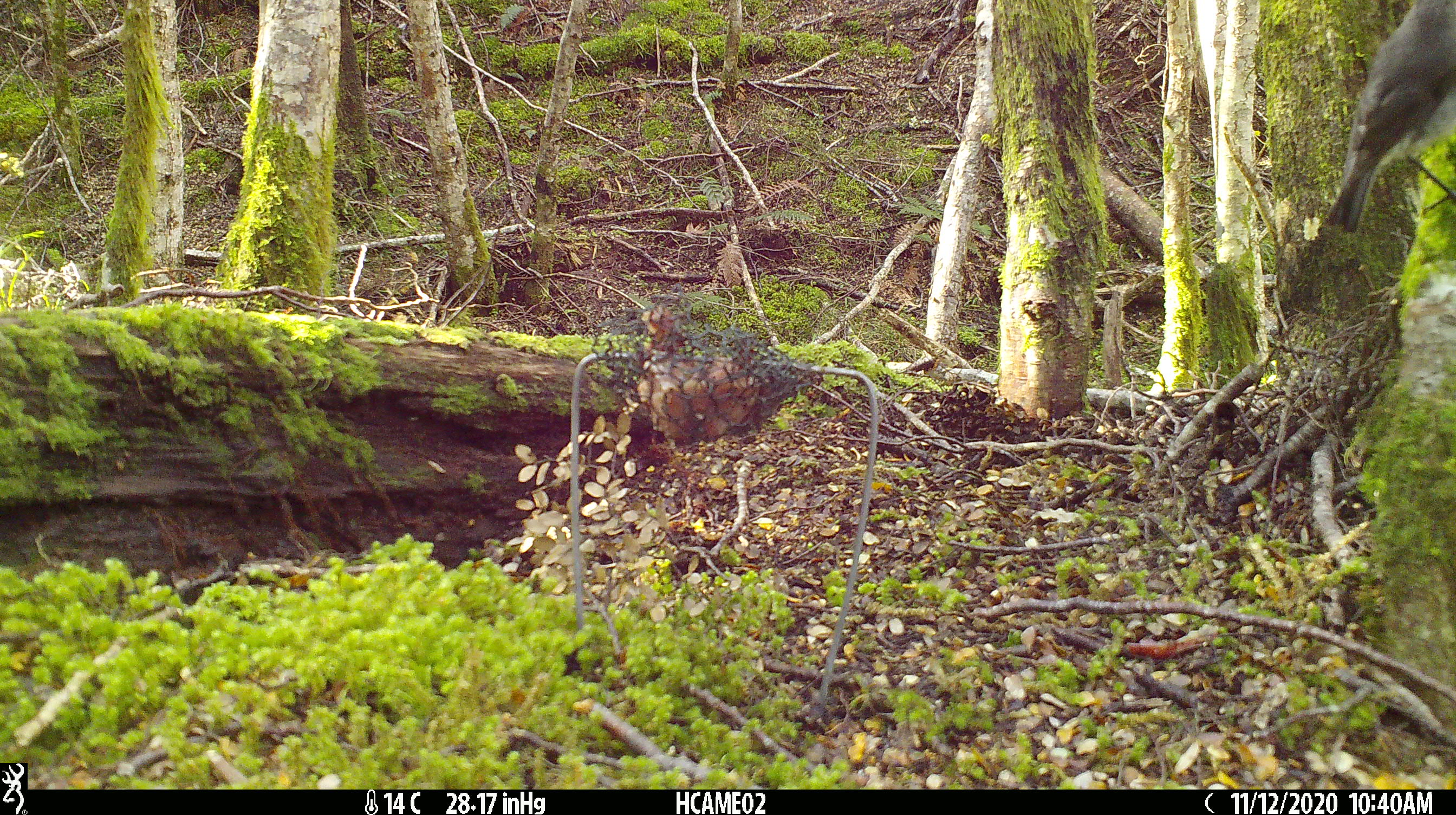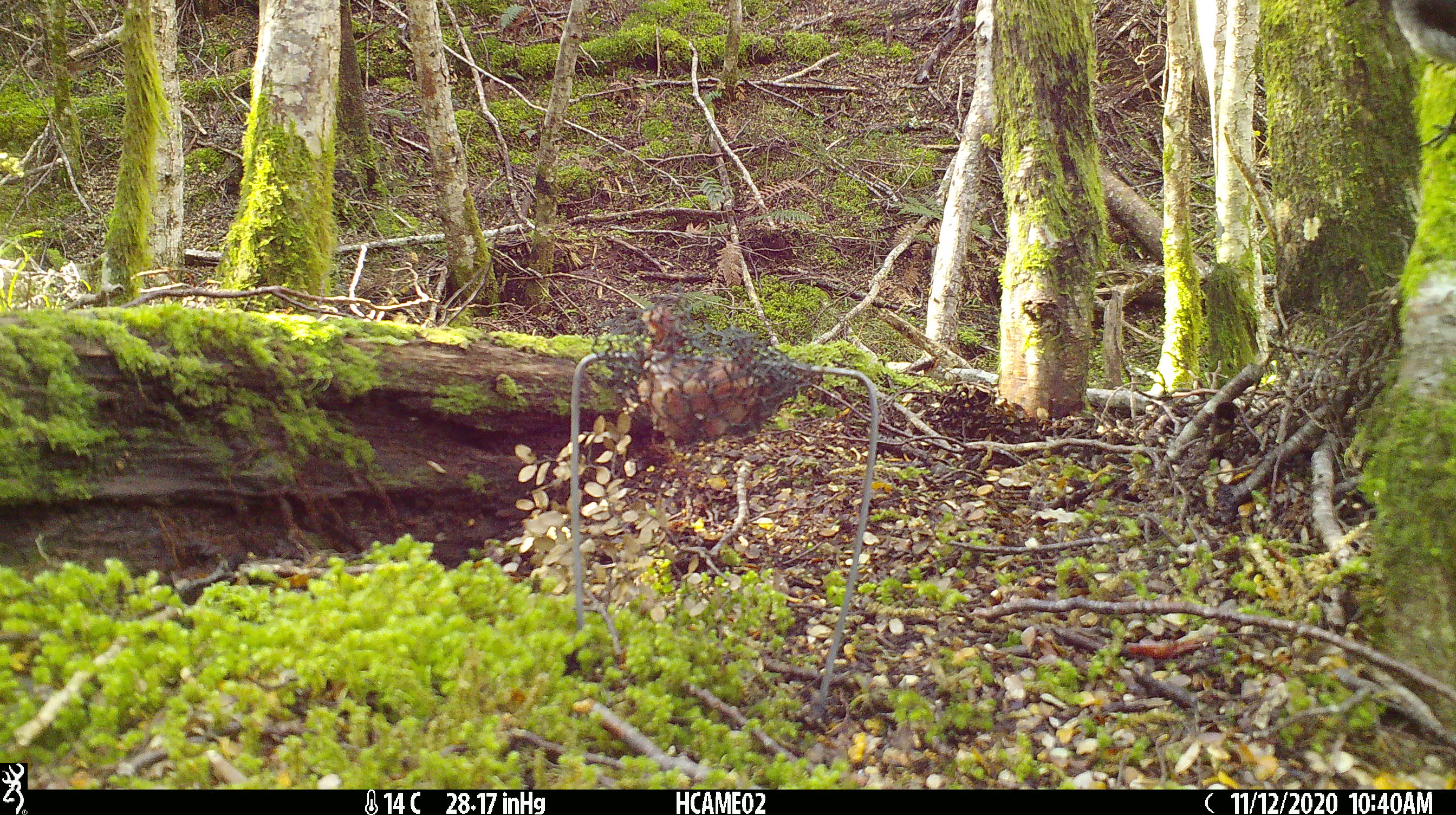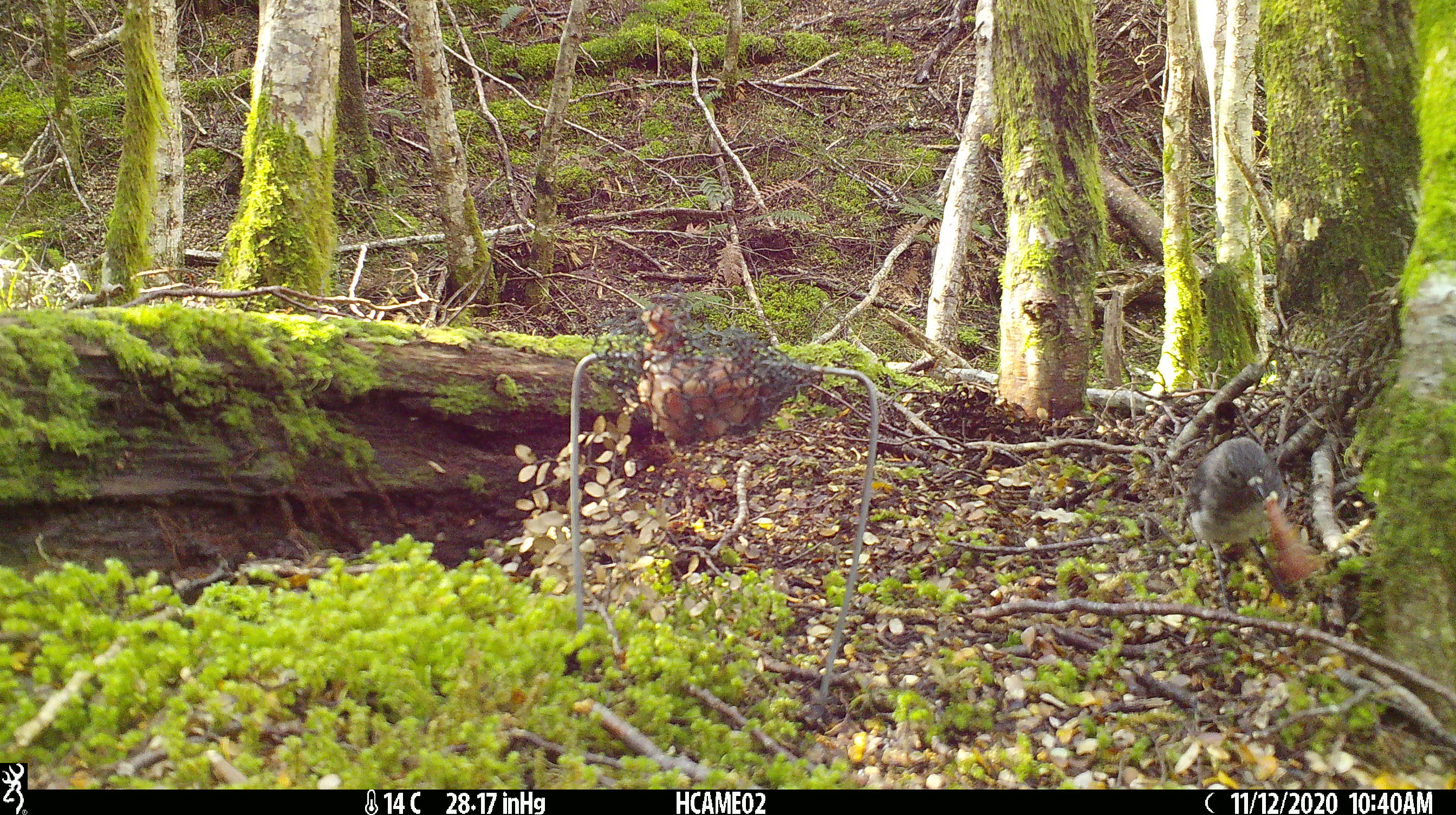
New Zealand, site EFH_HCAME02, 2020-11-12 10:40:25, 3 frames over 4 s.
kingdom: Animalia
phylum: Chordata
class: Aves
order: Passeriformes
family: Petroicidae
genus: Petroica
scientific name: Petroica australis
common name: new zealand robin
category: robin